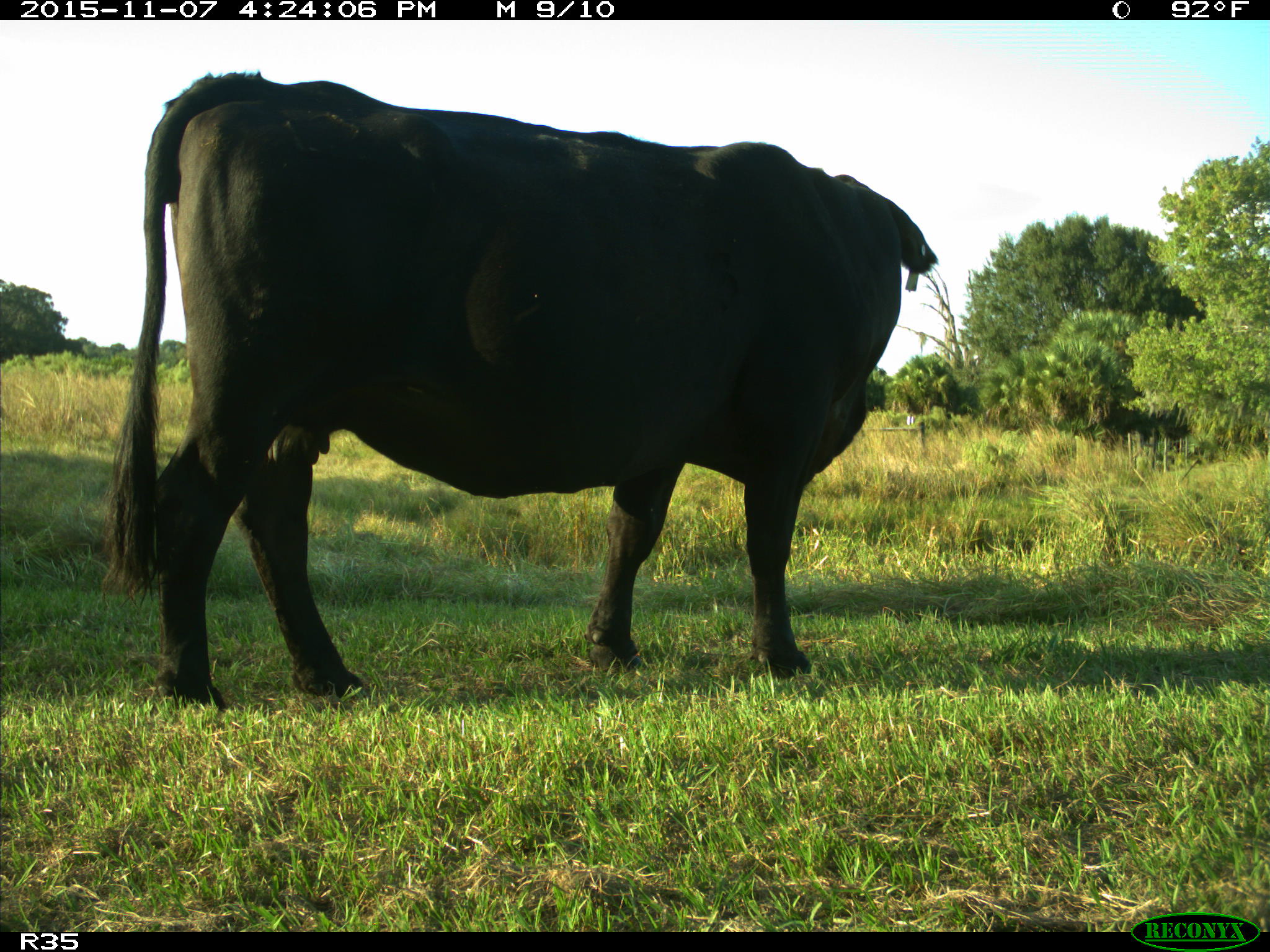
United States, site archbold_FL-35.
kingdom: Animalia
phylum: Chordata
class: Mammalia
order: Artiodactyla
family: Bovidae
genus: Bos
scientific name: Bos taurus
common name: domestic cow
Bos taurus (domestic cow).